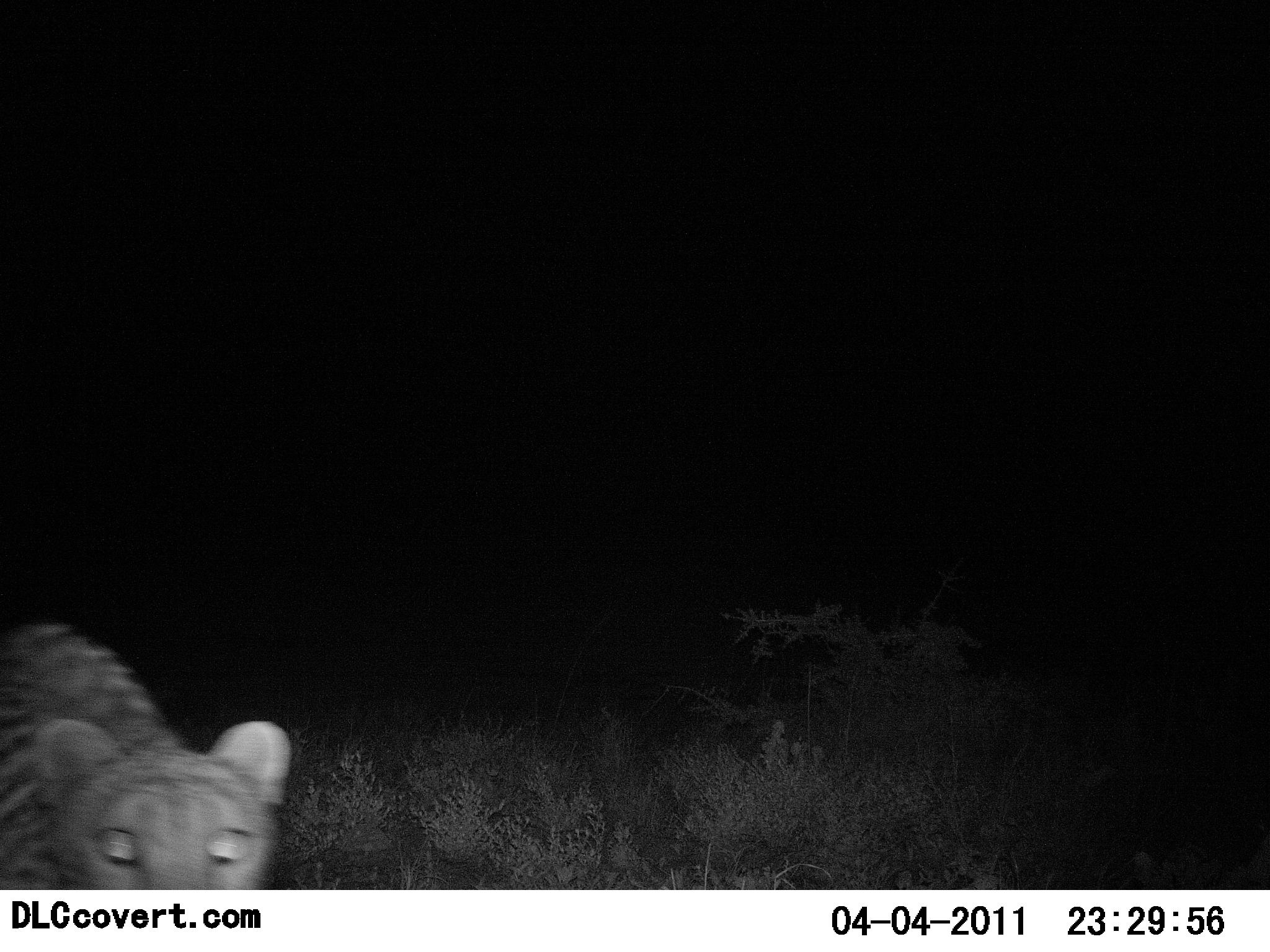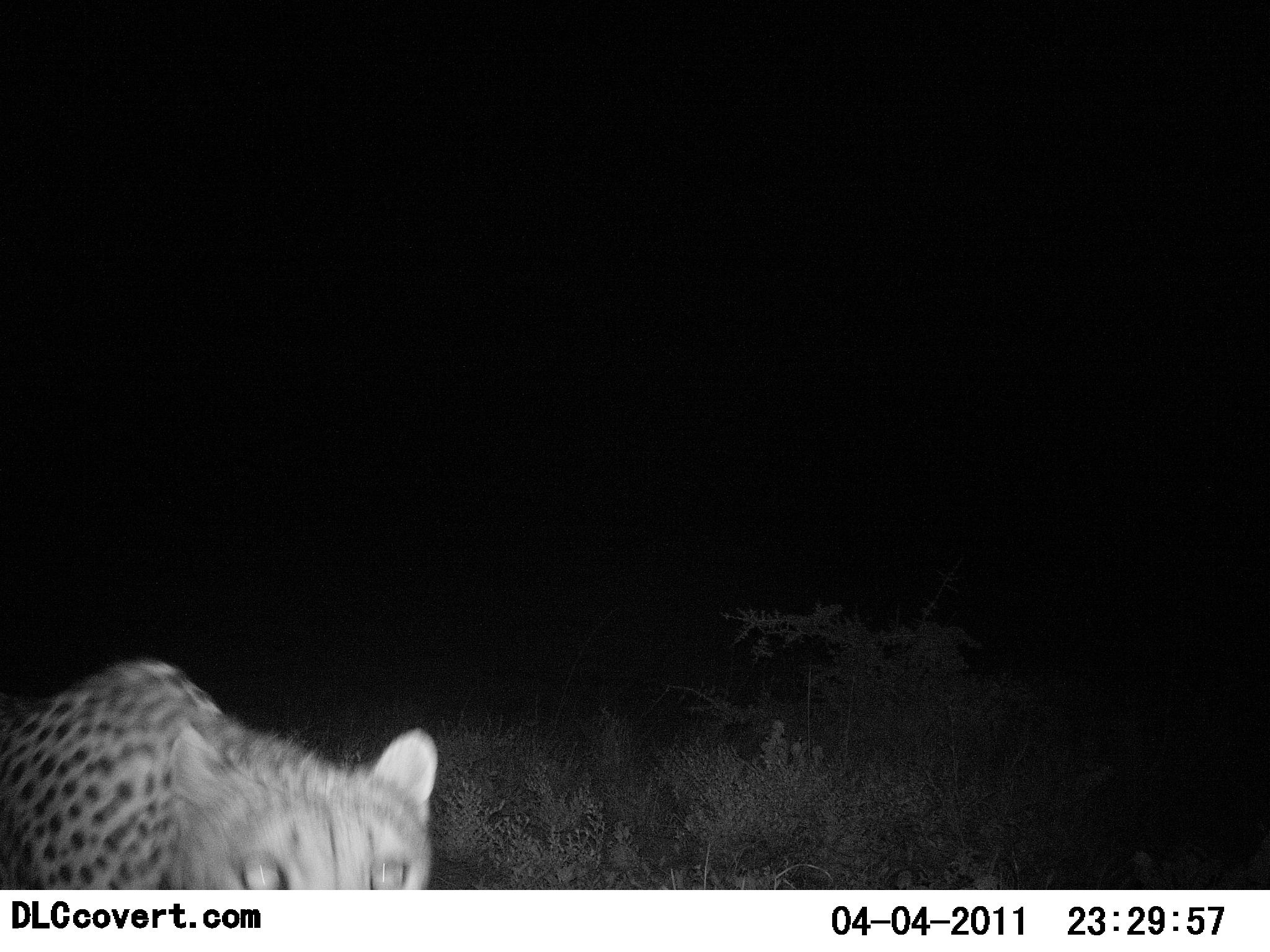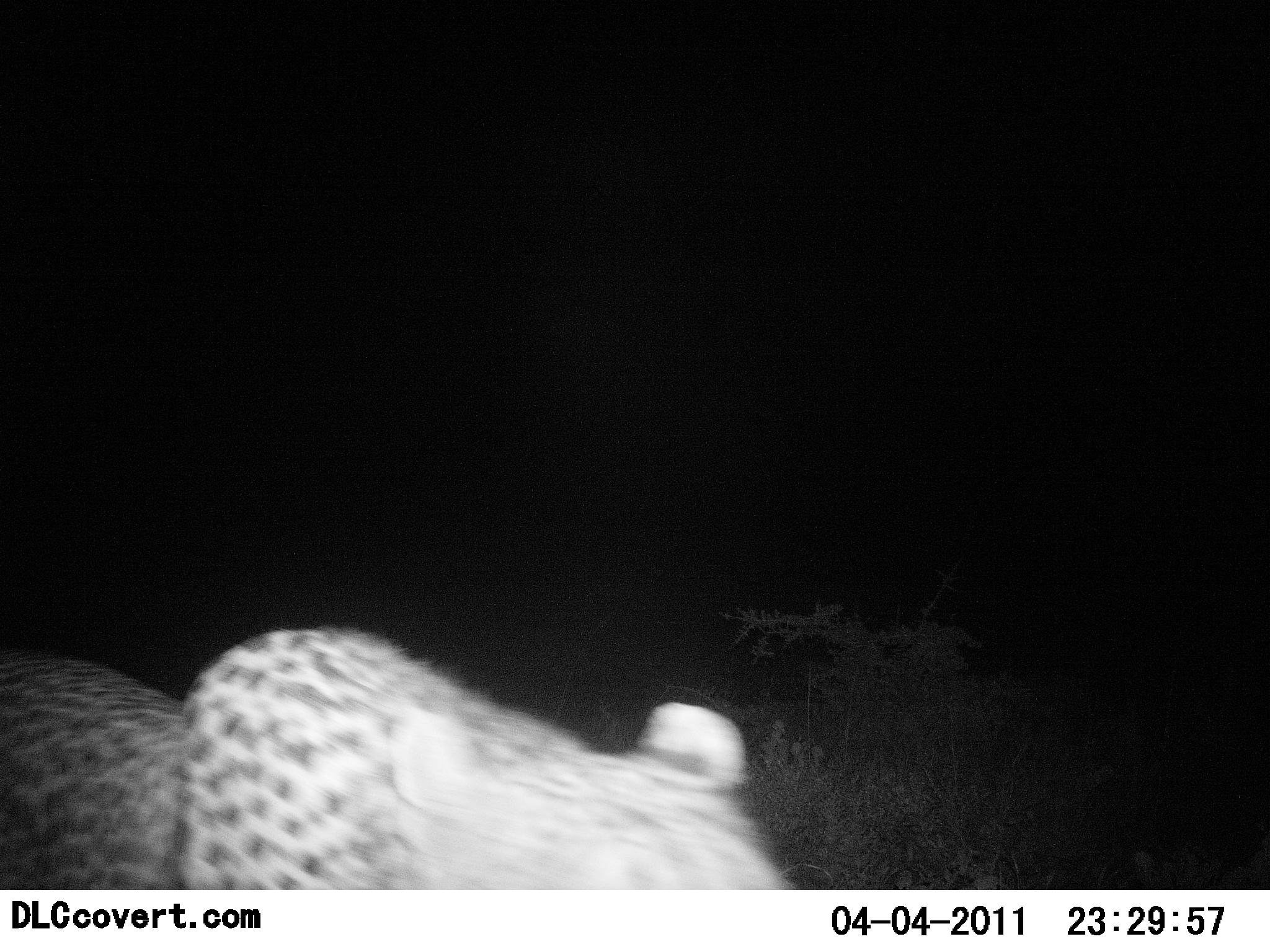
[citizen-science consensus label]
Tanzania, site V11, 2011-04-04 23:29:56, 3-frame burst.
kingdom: Animalia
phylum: Chordata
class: Mammalia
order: Carnivora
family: Felidae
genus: Acinonyx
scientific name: Acinonyx jubatus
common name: cheetah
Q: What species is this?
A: Cheetah (Acinonyx jubatus).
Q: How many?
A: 1.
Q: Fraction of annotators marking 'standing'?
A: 7%.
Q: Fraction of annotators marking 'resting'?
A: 0%.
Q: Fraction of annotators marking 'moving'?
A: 93%.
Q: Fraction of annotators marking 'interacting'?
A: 0%.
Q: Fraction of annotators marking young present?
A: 0%.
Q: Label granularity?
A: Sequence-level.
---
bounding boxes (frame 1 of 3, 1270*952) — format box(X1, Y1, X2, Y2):
animal: box(0, 617, 292, 891)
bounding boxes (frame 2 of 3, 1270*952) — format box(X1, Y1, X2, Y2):
animal: box(0, 656, 441, 777)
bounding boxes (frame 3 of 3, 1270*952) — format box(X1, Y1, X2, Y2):
animal: box(0, 622, 806, 890)